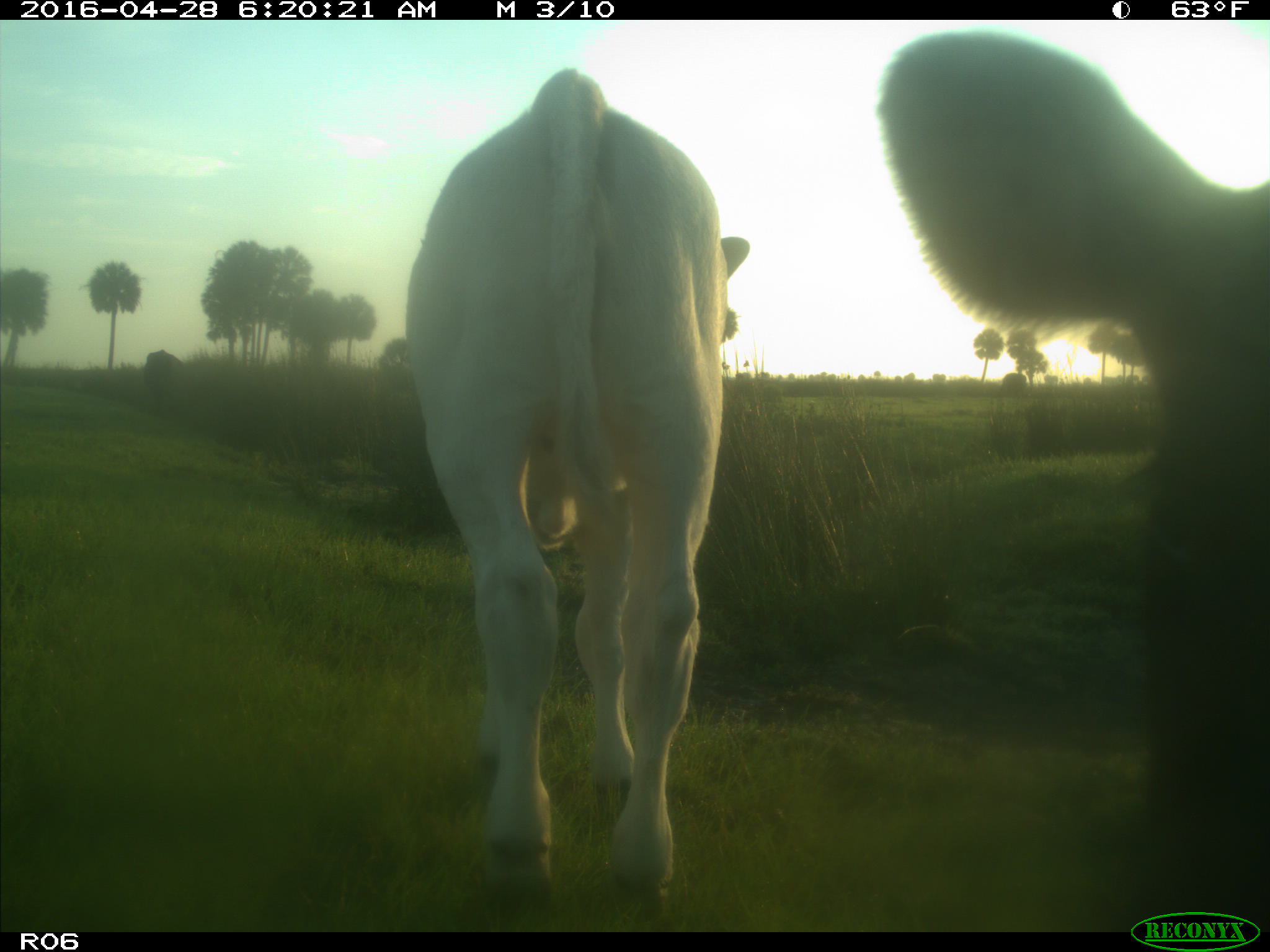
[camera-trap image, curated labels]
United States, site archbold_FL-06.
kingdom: Animalia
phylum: Chordata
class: Mammalia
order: Artiodactyla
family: Bovidae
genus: Bos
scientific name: Bos taurus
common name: domestic cow